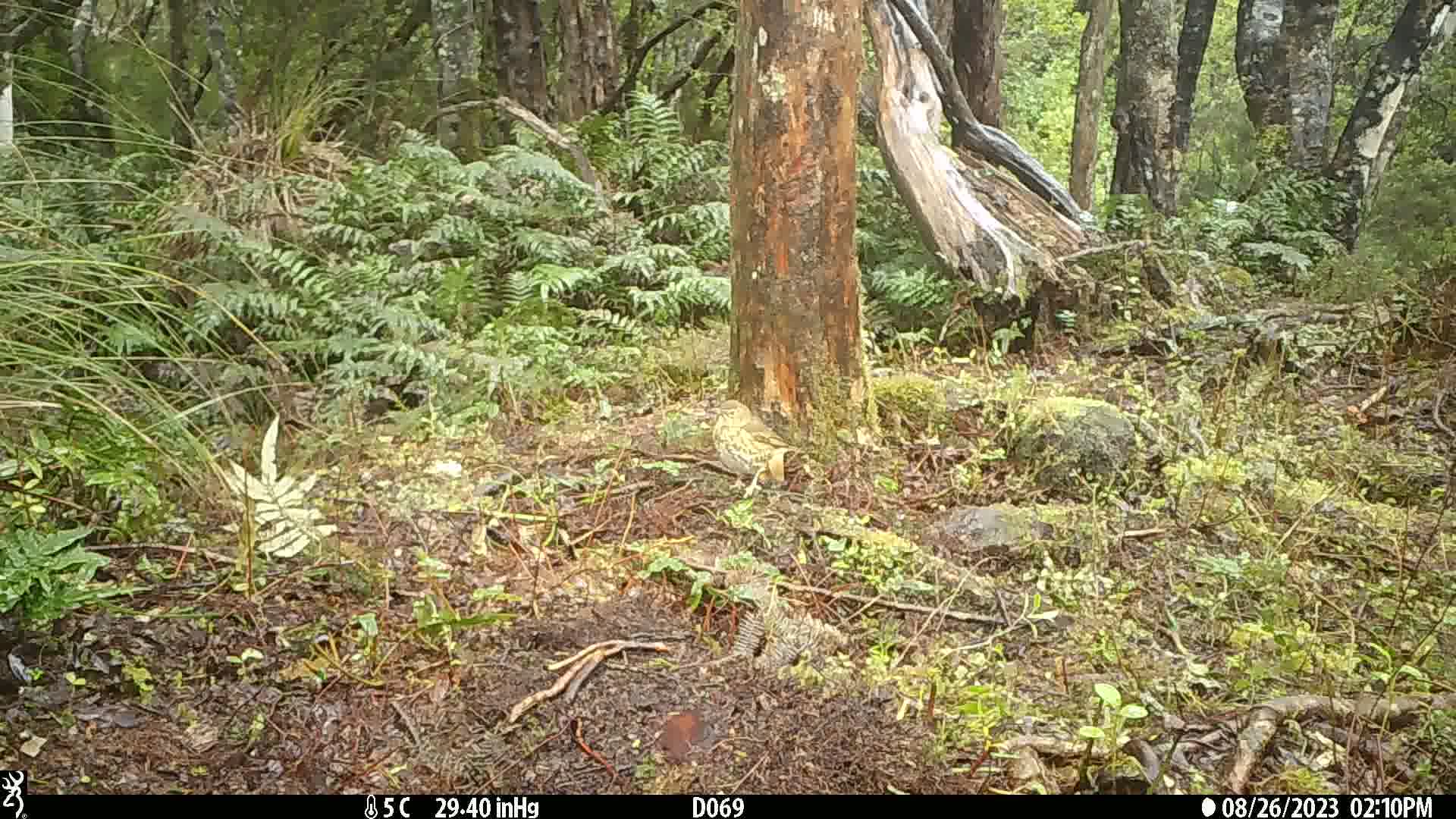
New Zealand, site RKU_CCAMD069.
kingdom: Animalia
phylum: Chordata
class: Aves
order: Passeriformes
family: Turdidae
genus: Turdus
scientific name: Turdus philomelos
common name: song thrush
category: thrush